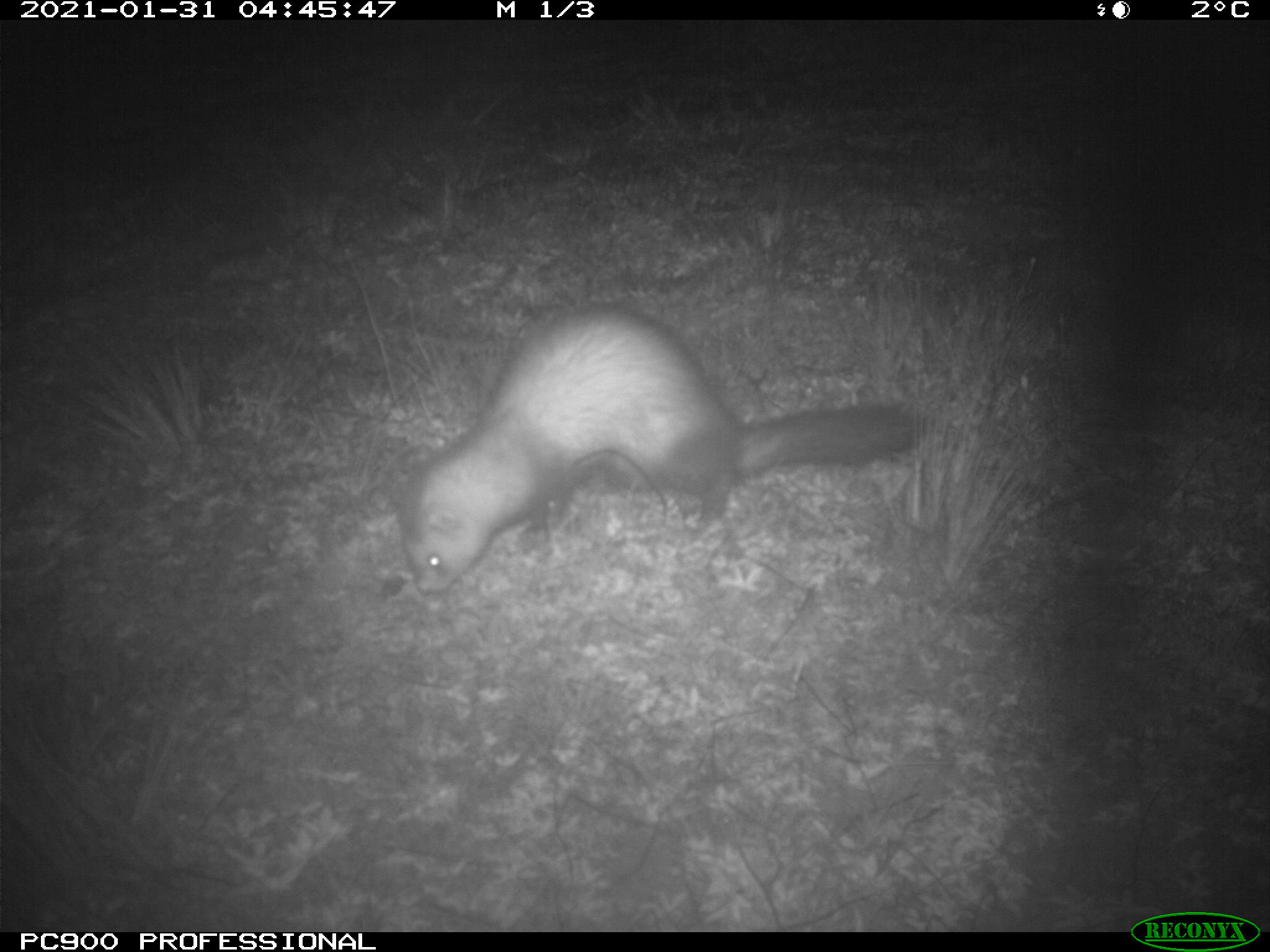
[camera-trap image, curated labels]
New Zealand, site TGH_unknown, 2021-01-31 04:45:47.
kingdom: Animalia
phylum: Chordata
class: Mammalia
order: Carnivora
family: Mustelidae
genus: Mustela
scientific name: Mustela furo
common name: ferret